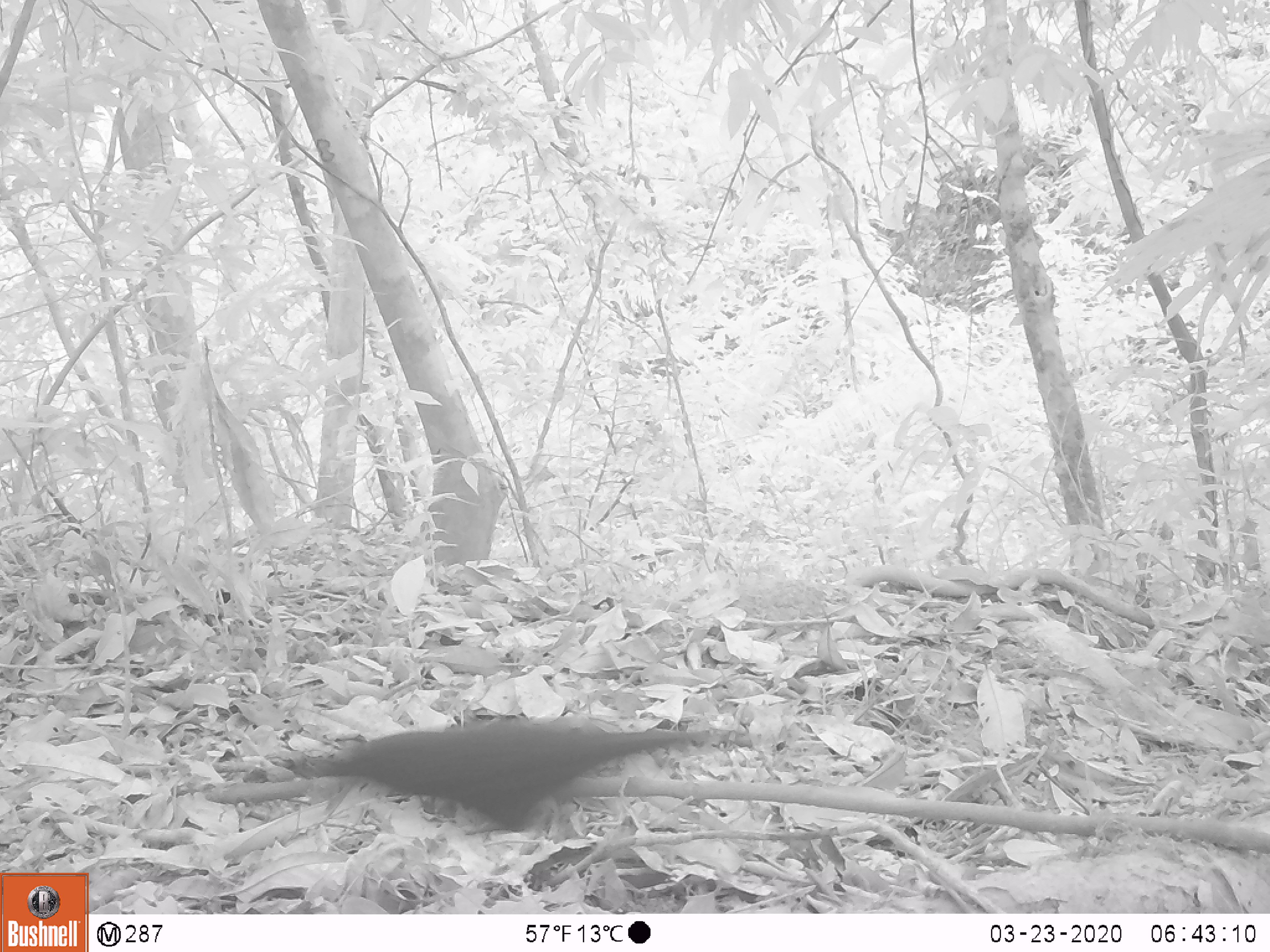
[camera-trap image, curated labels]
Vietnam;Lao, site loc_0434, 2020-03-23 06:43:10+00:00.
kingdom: Animalia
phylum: Chordata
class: Aves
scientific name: Aves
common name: bird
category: unidentified bird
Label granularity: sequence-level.